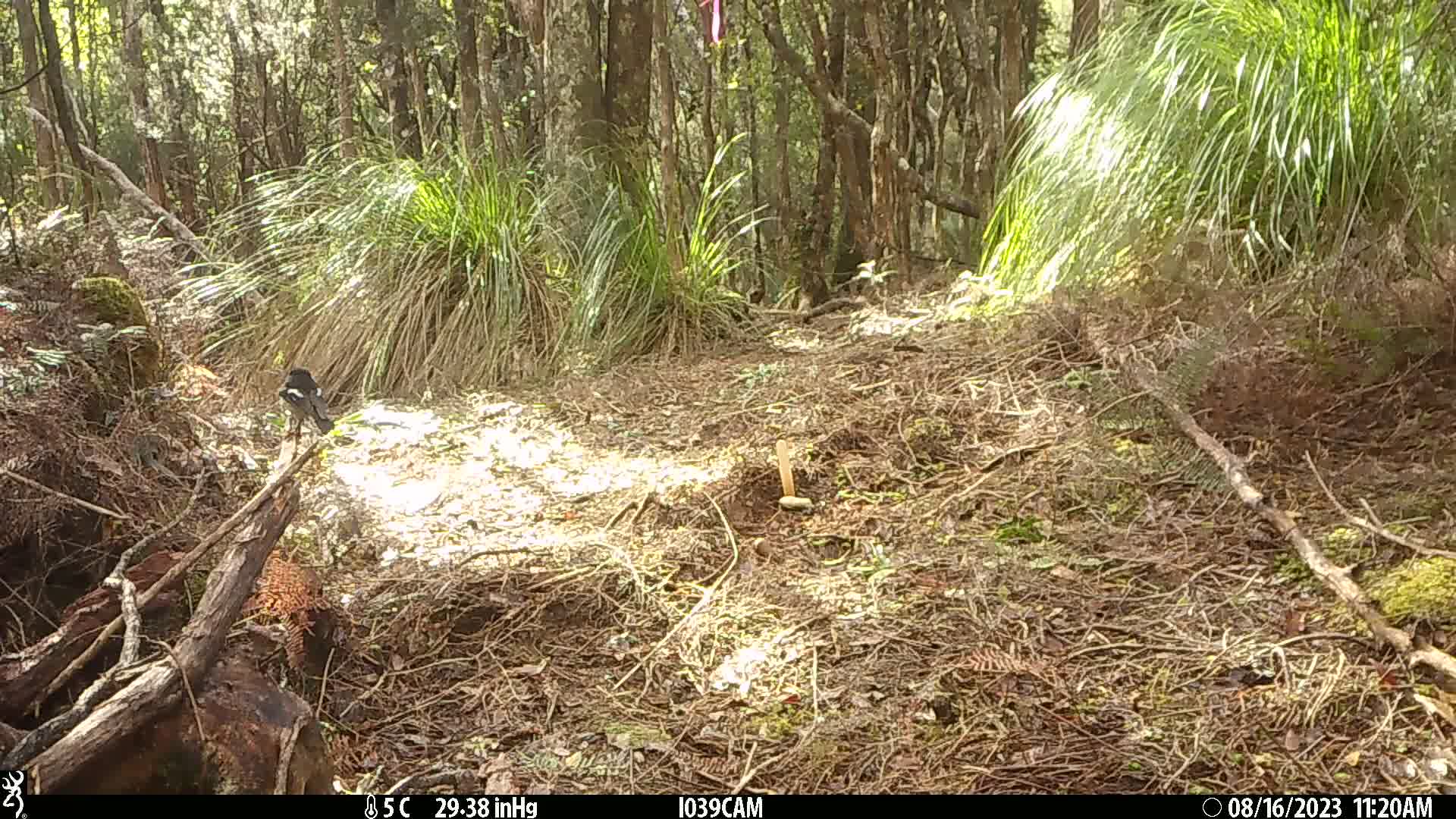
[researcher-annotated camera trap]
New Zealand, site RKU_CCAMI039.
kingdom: Animalia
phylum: Chordata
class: Aves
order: Passeriformes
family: Petroicidae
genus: Petroica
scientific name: Petroica macrocephala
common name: tomtit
Tomtit (Petroica macrocephala).